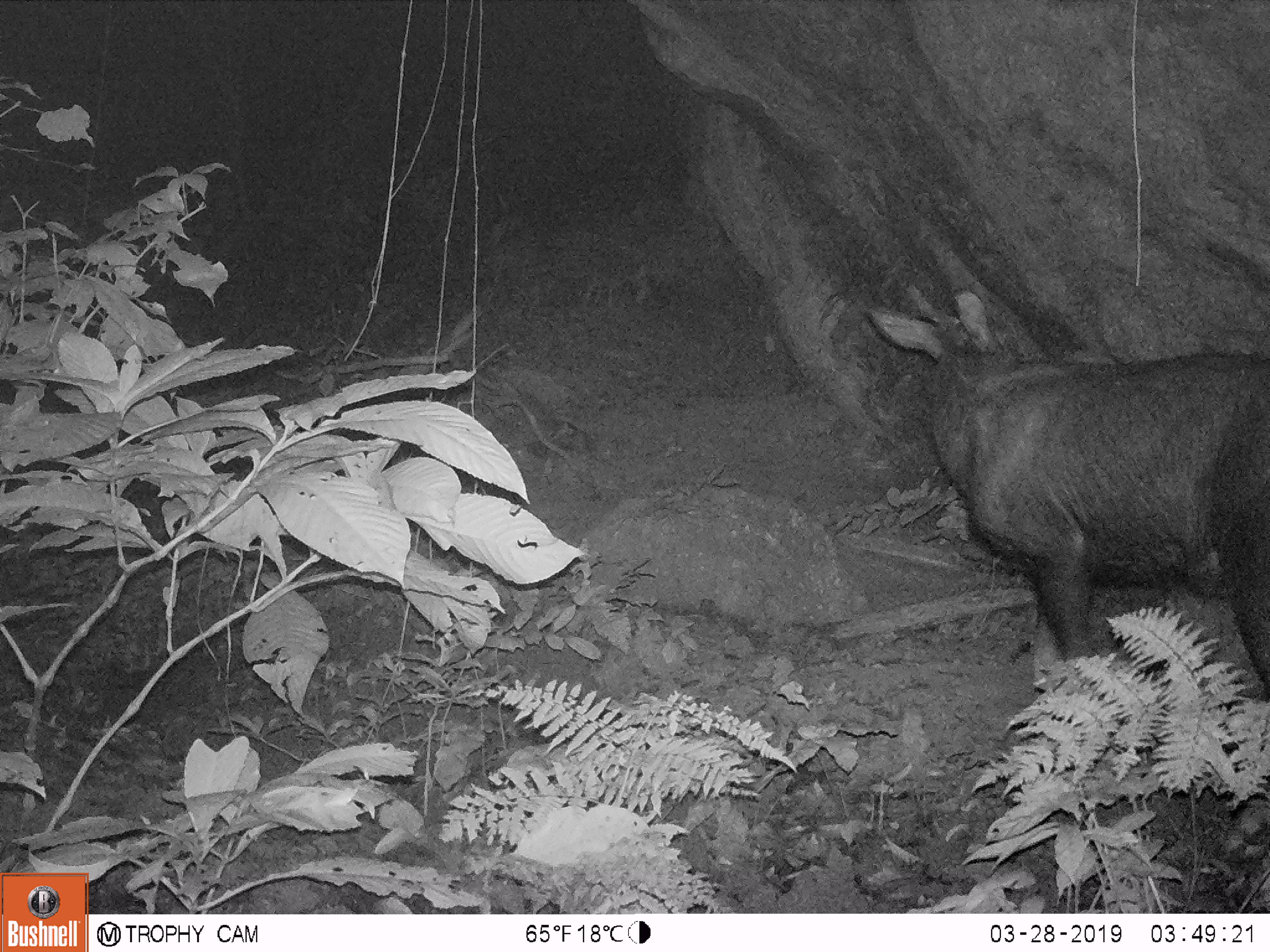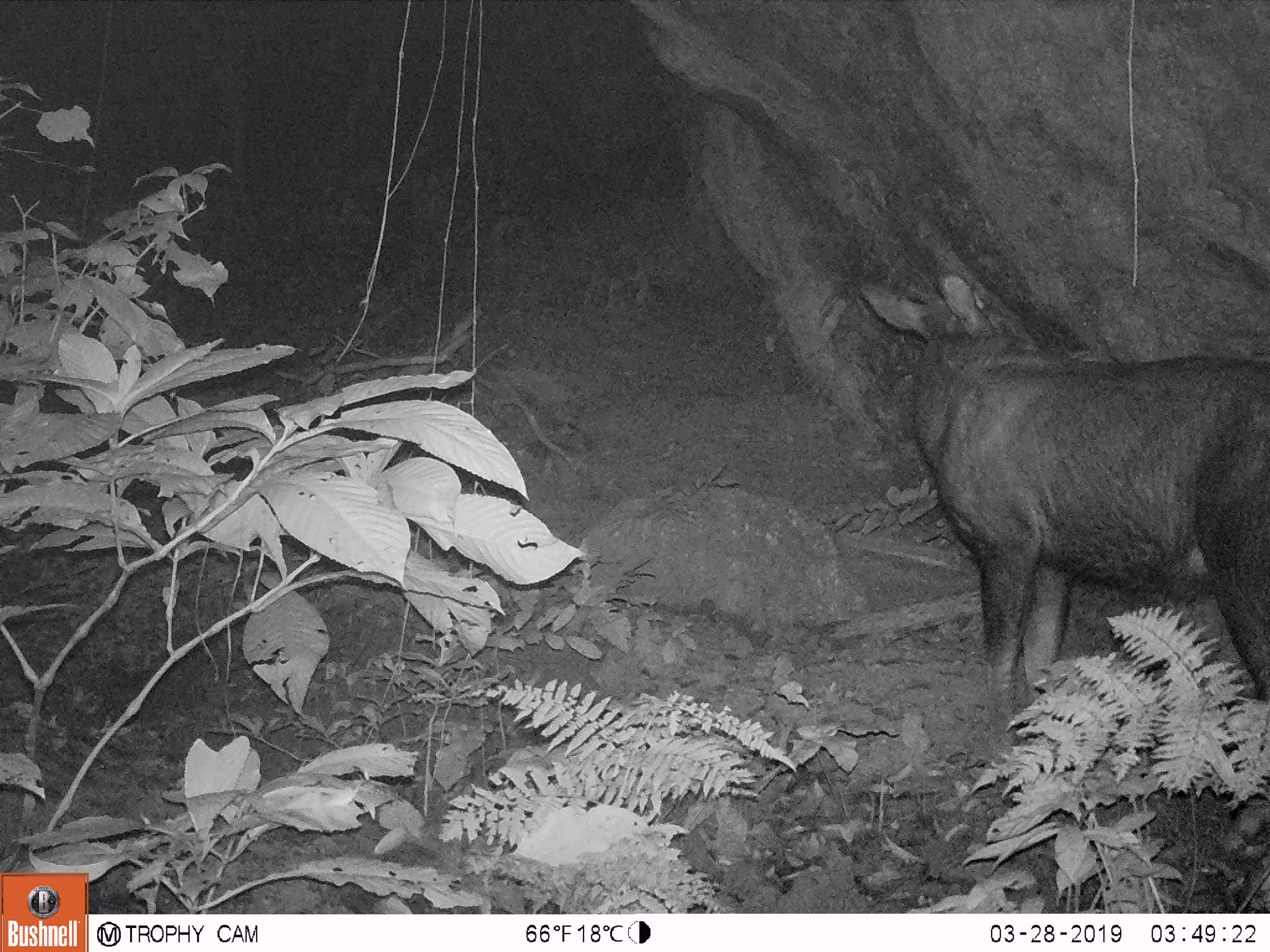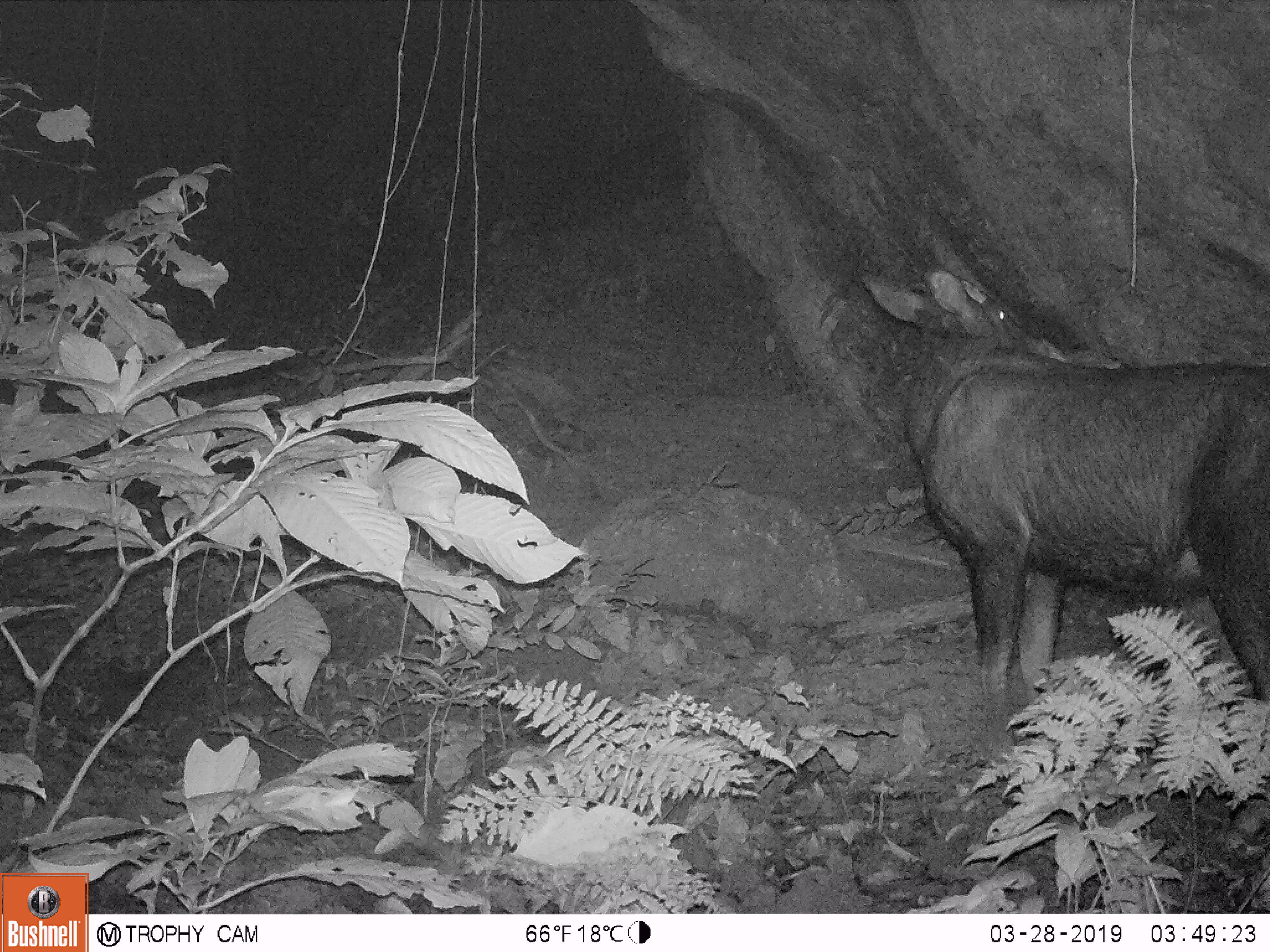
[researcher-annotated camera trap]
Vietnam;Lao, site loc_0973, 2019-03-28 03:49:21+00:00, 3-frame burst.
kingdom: Animalia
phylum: Chordata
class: Mammalia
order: Artiodactyla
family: Bovidae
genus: Capricornis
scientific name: Capricornis sumatraensis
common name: chinese serow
Chinese serow (Capricornis sumatraensis). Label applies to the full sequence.